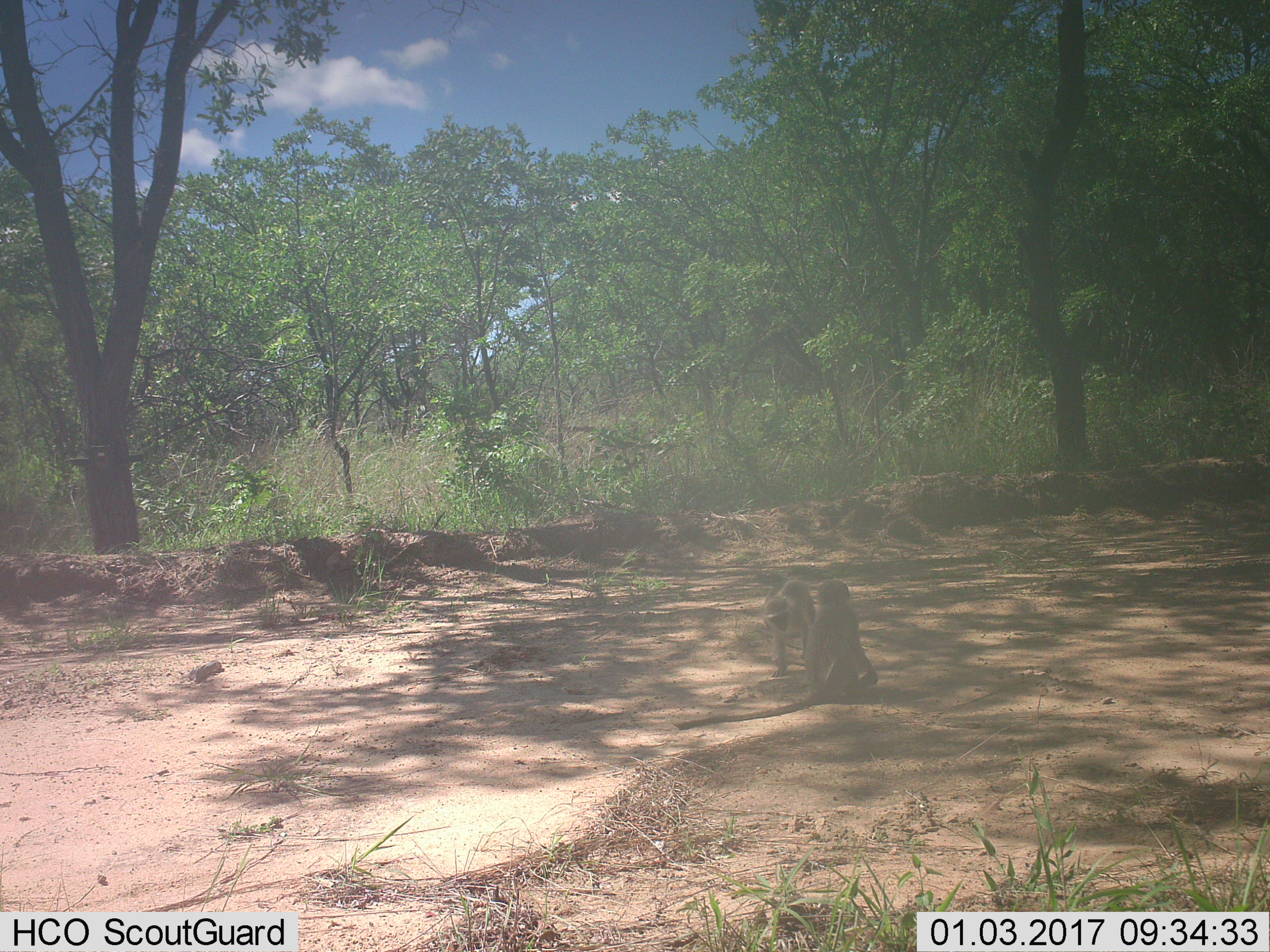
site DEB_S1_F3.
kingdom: Animalia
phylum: Chordata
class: Mammalia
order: Primates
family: Cercopithecidae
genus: Chlorocebus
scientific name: Chlorocebus pygerythrus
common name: vervet monkey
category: monkeyvervet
Monkeyvervet (vervet monkey) (Chlorocebus pygerythrus), count 2. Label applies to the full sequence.